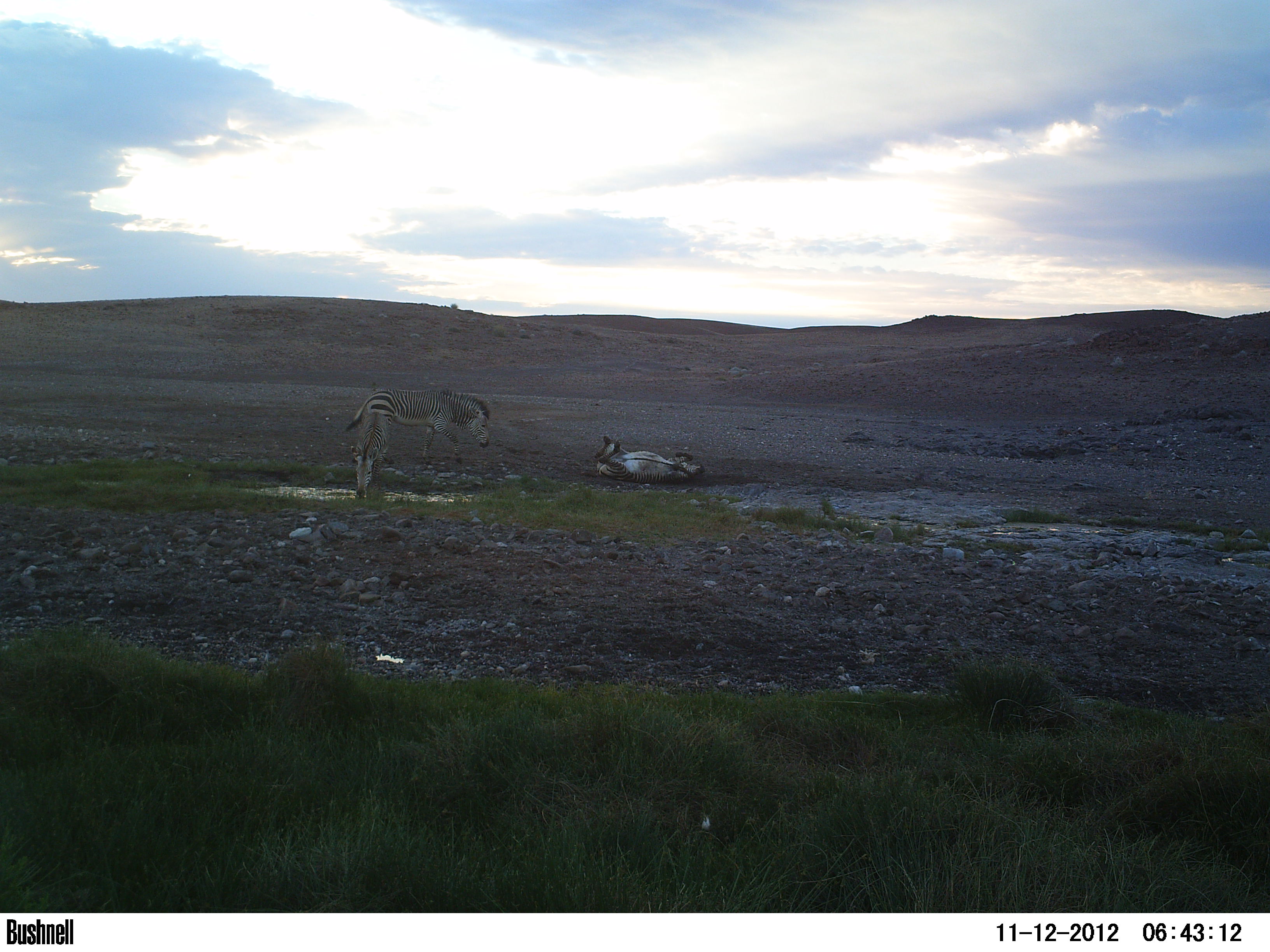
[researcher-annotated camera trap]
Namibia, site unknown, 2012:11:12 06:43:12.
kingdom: Animalia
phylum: Chordata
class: Mammalia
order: Perissodactyla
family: Equidae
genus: Equus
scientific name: Equus zebra hartmannae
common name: hartmann's mountain zebra